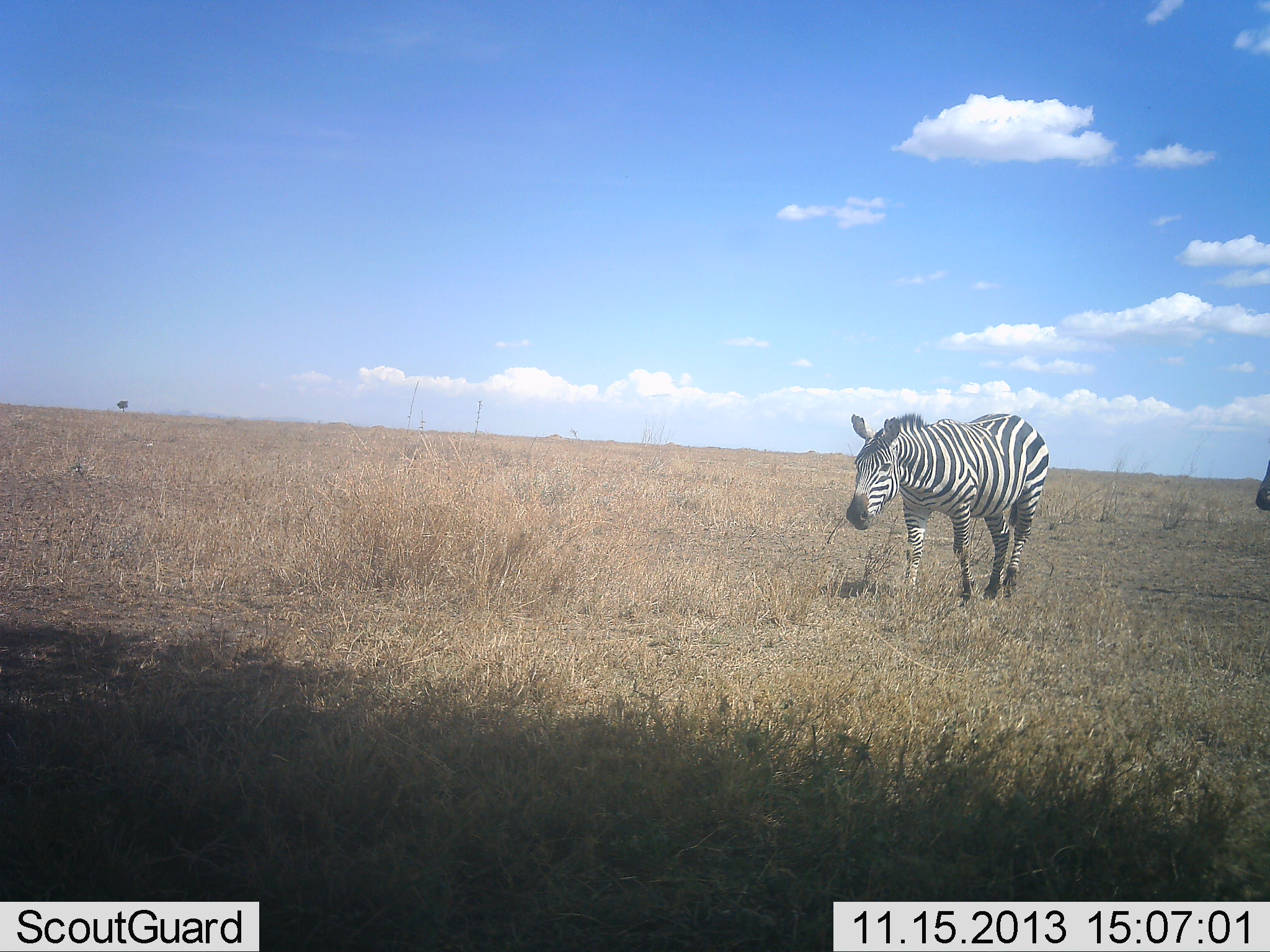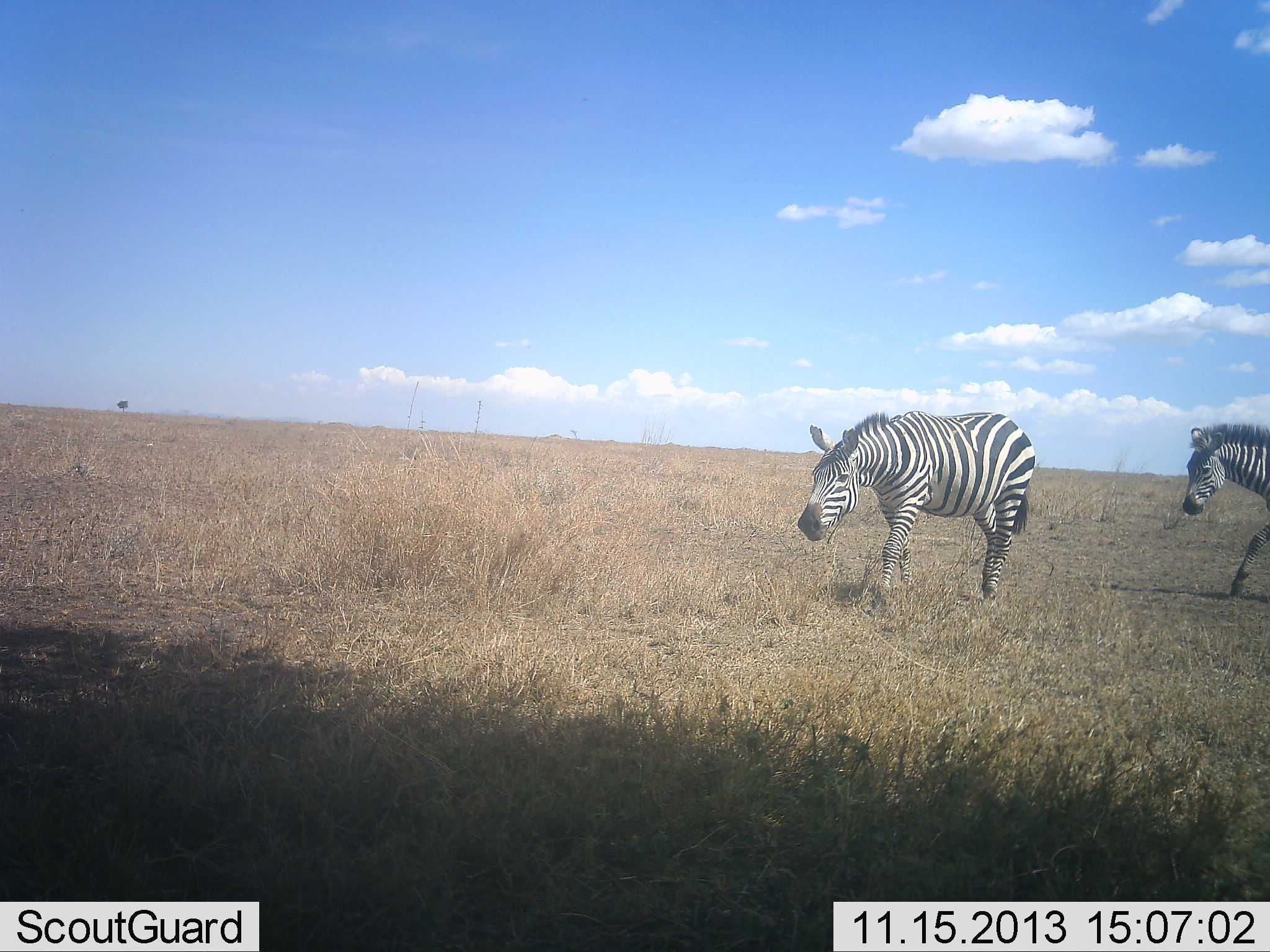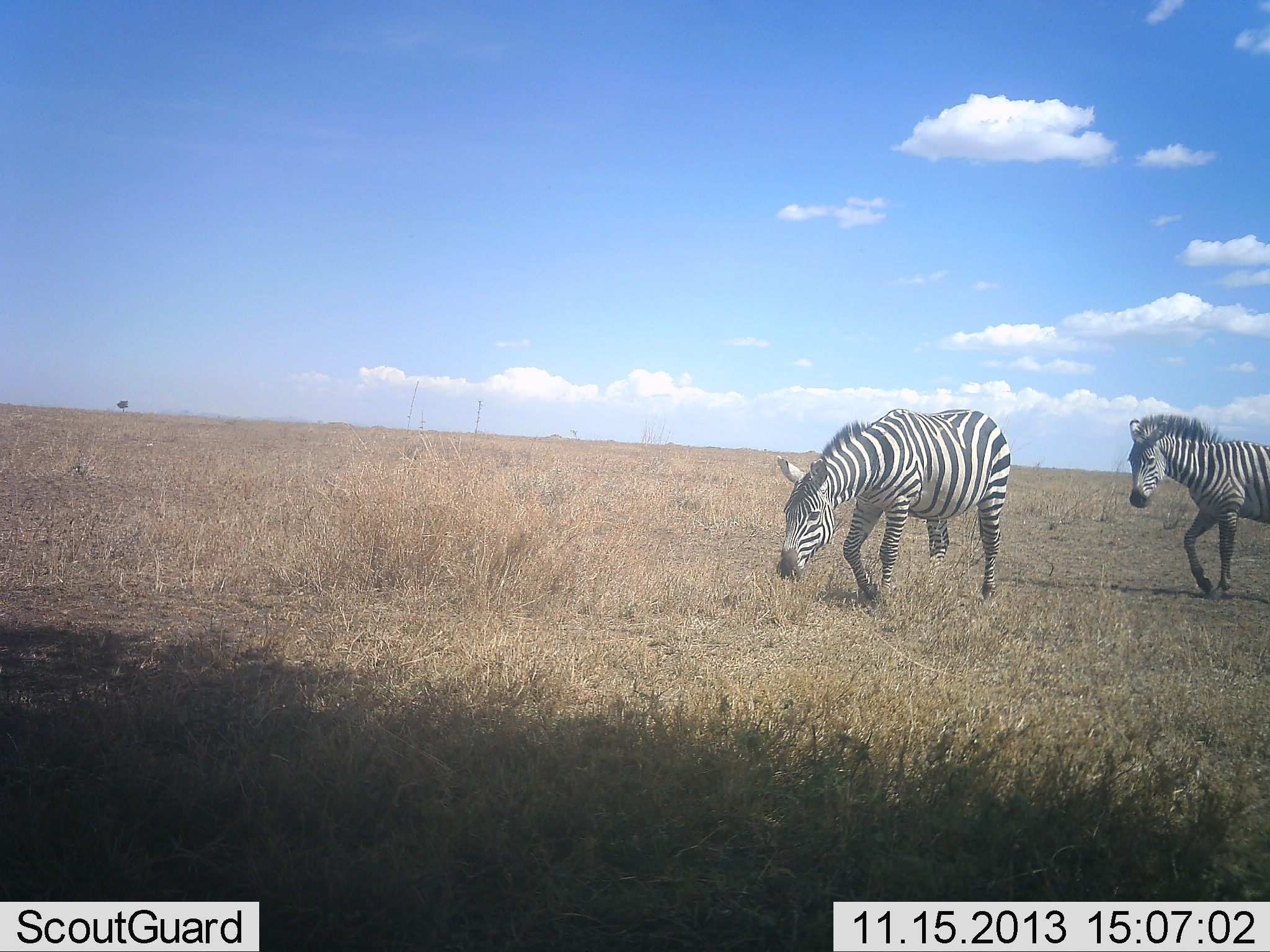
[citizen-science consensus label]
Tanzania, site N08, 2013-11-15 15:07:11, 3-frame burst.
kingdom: Animalia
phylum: Chordata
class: Mammalia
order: Perissodactyla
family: Equidae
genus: Equus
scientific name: Equus quagga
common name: plains zebra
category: zebra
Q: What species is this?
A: Zebra (plains zebra) (Equus quagga).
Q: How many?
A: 2.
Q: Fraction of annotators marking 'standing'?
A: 4%.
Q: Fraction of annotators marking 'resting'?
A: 4%.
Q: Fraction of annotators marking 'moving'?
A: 92%.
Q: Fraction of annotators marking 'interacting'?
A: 0%.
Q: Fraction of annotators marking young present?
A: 4%.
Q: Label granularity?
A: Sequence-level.